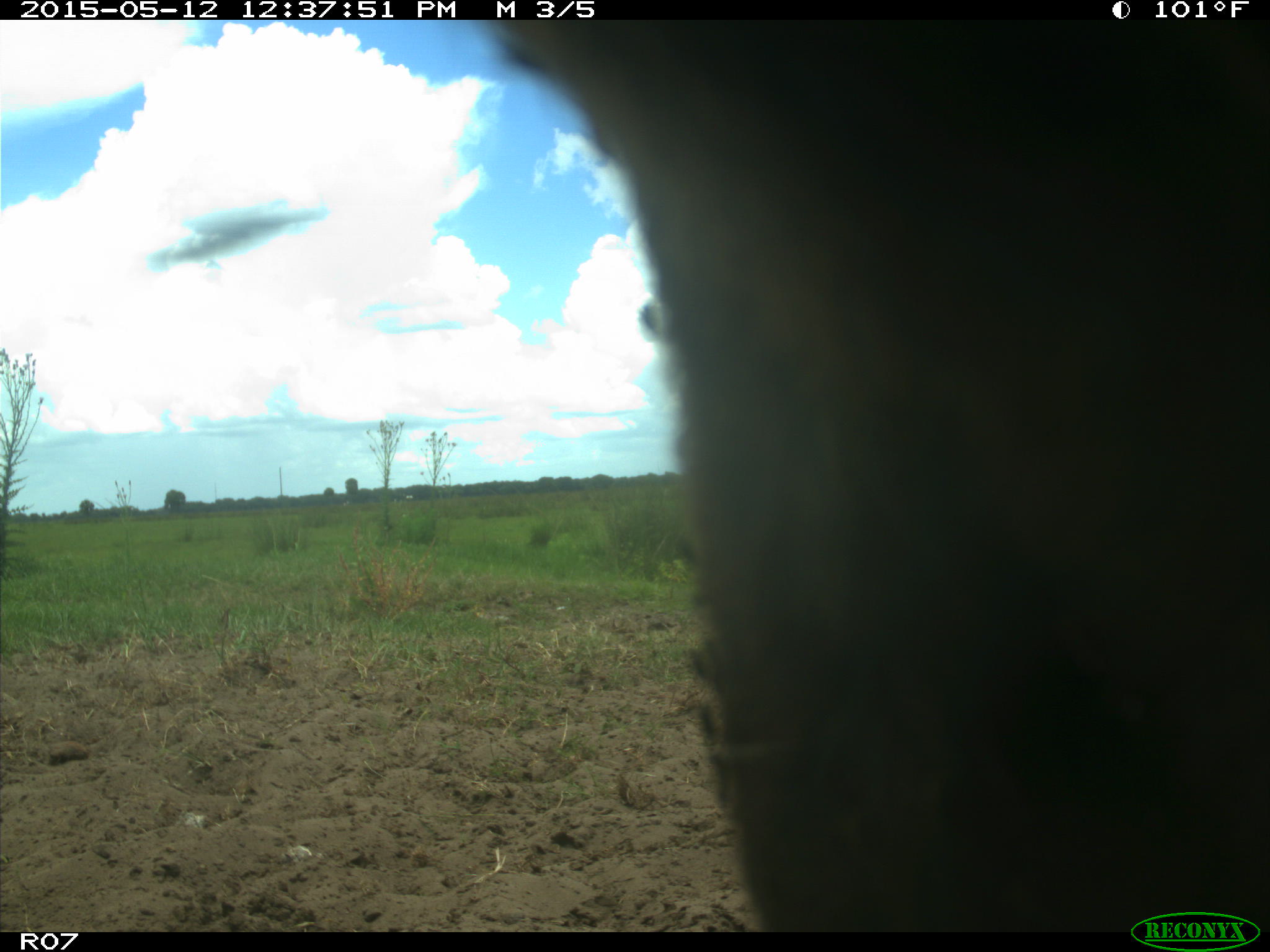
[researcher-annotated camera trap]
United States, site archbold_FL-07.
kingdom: Animalia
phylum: Chordata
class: Mammalia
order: Artiodactyla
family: Bovidae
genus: Bos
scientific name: Bos taurus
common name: domestic cow